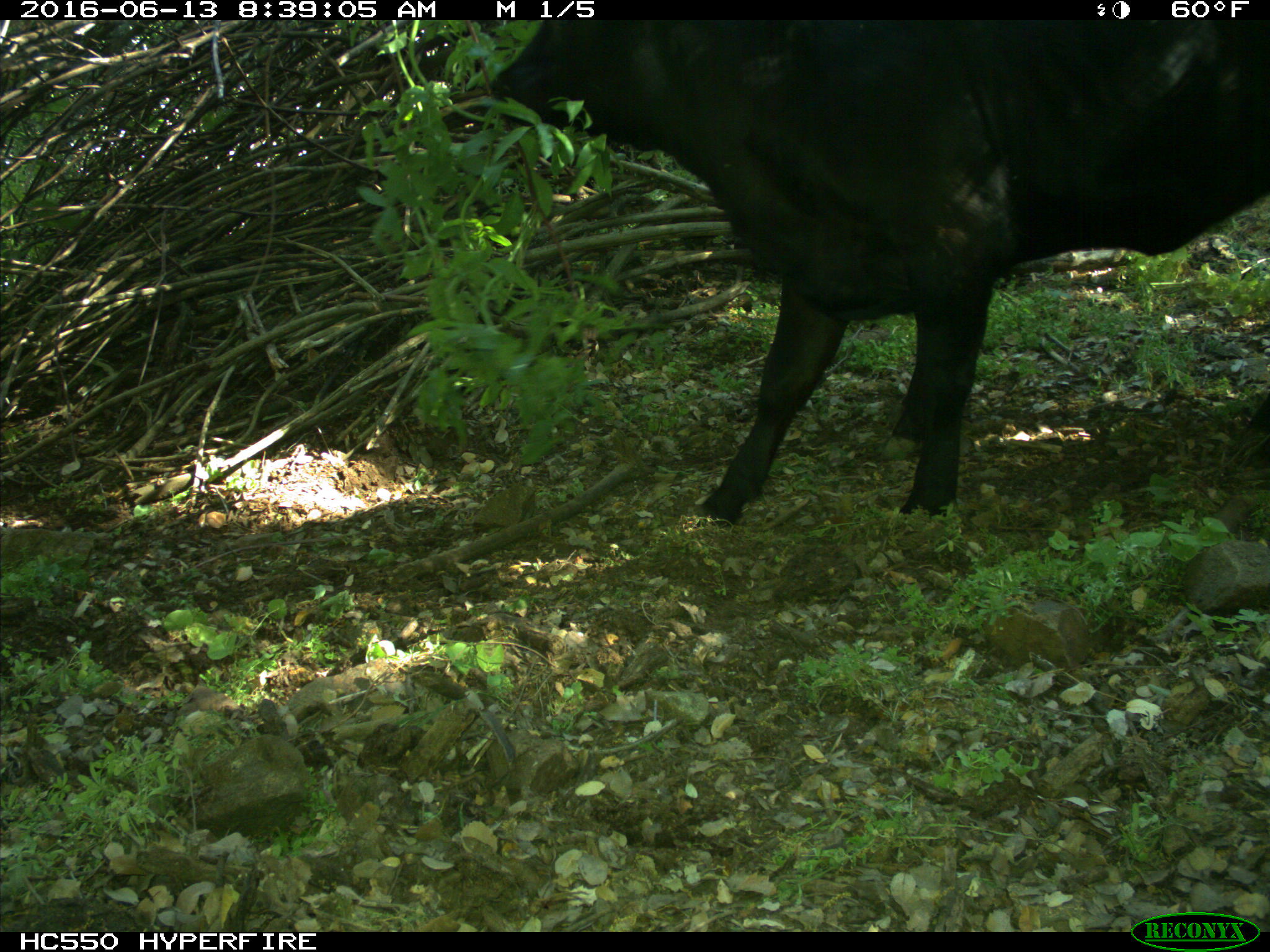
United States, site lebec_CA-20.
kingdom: Animalia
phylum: Chordata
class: Mammalia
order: Artiodactyla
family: Bovidae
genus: Bos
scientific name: Bos taurus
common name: domestic cow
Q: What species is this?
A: Bos taurus (domestic cow).